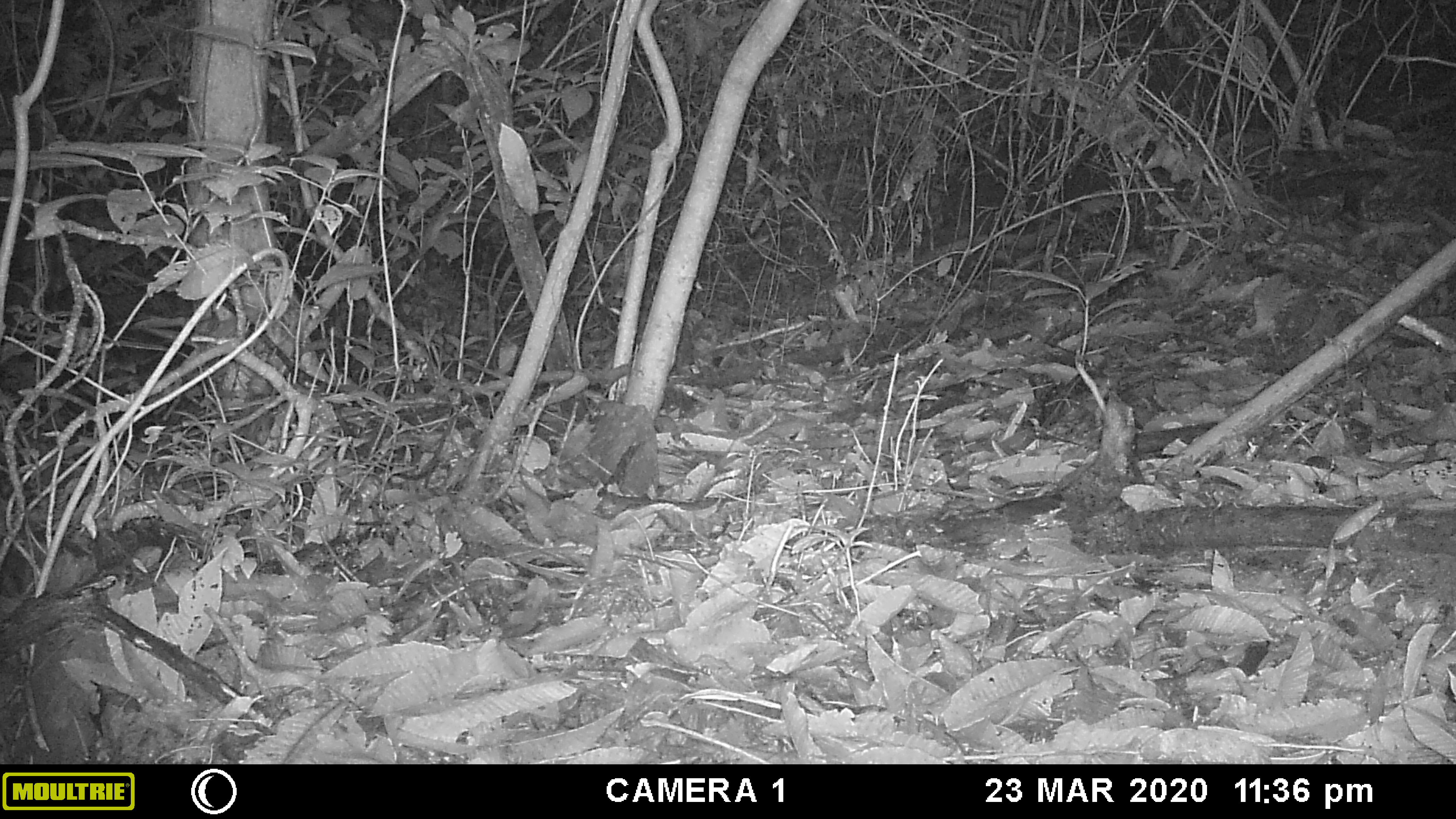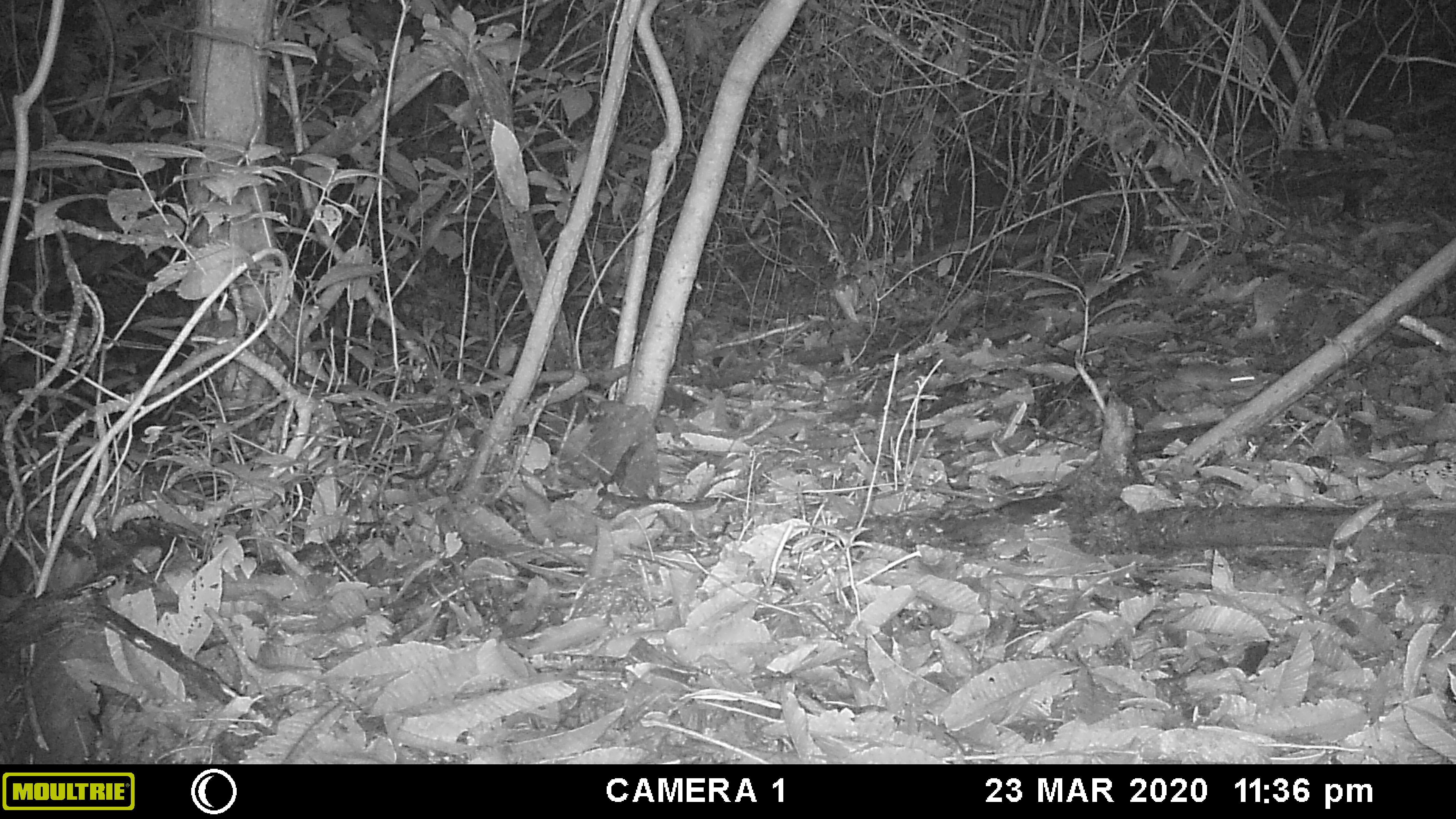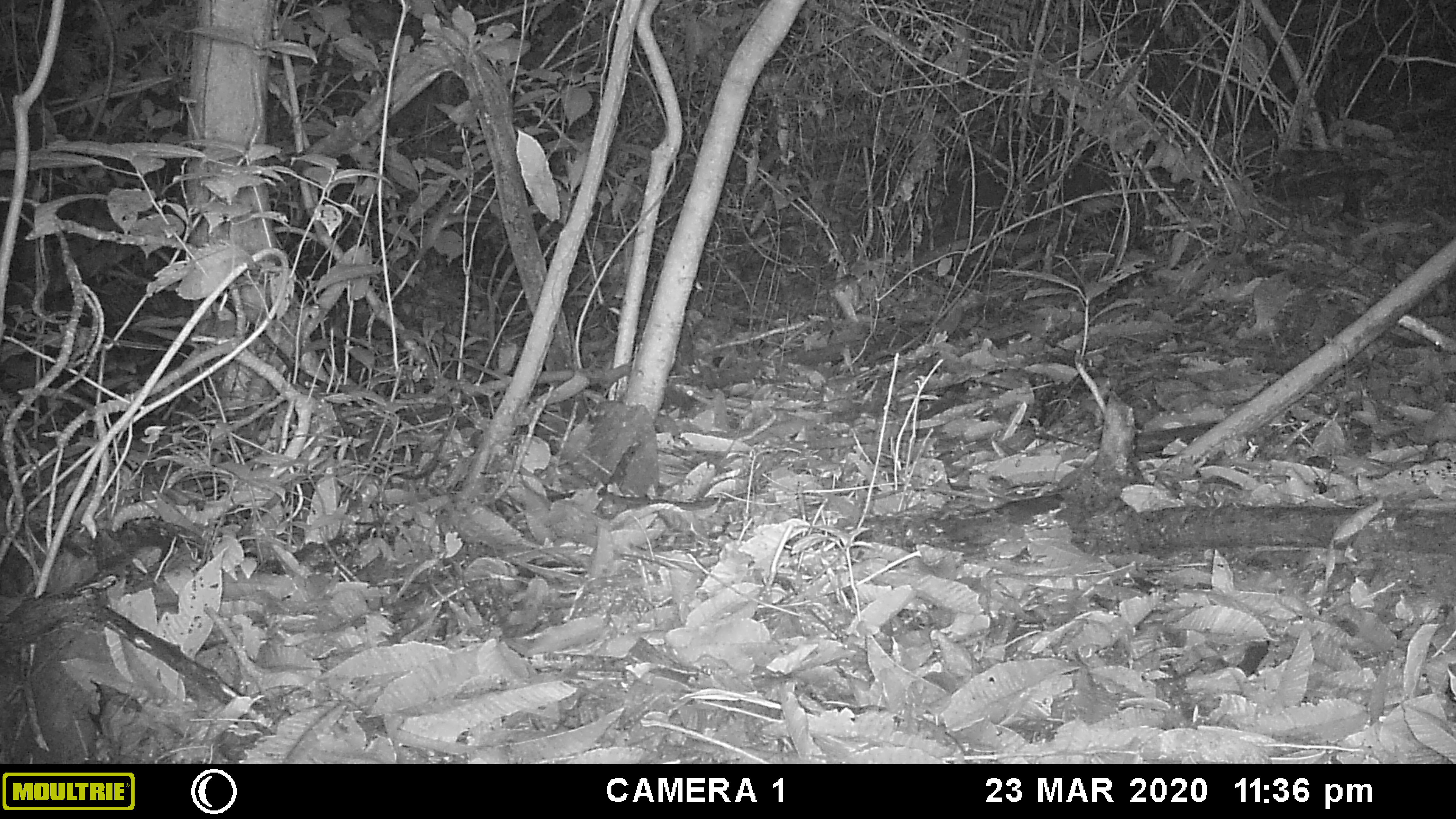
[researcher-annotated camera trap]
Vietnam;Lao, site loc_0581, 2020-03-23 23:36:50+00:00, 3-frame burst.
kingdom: Animalia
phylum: Chordata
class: Mammalia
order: Rodentia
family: Muridae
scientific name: Muridae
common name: old-world mice and rats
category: unidentified murid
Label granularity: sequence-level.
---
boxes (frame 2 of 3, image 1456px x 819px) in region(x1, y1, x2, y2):
unidentified murid: region(1171, 363, 1266, 391)